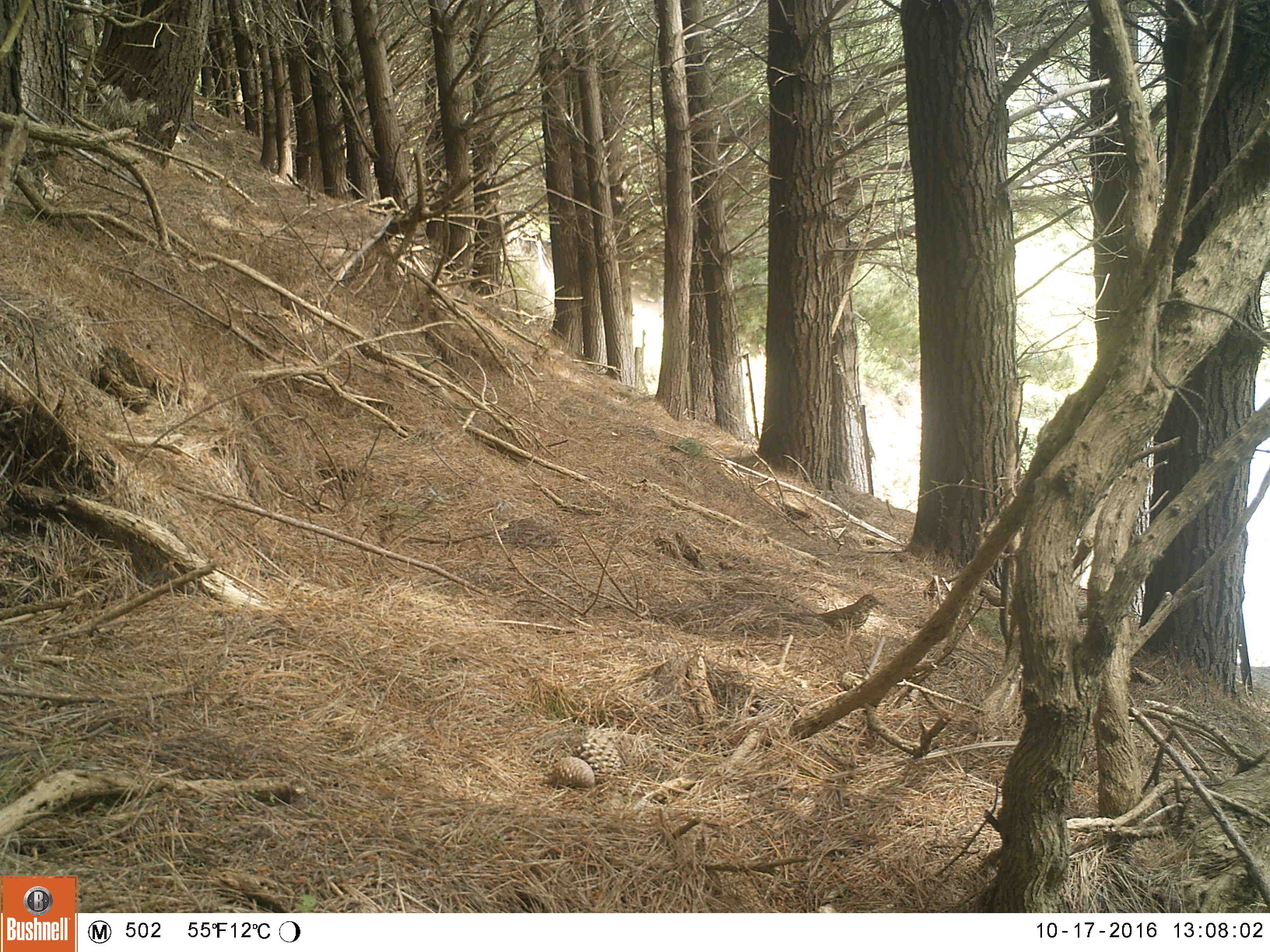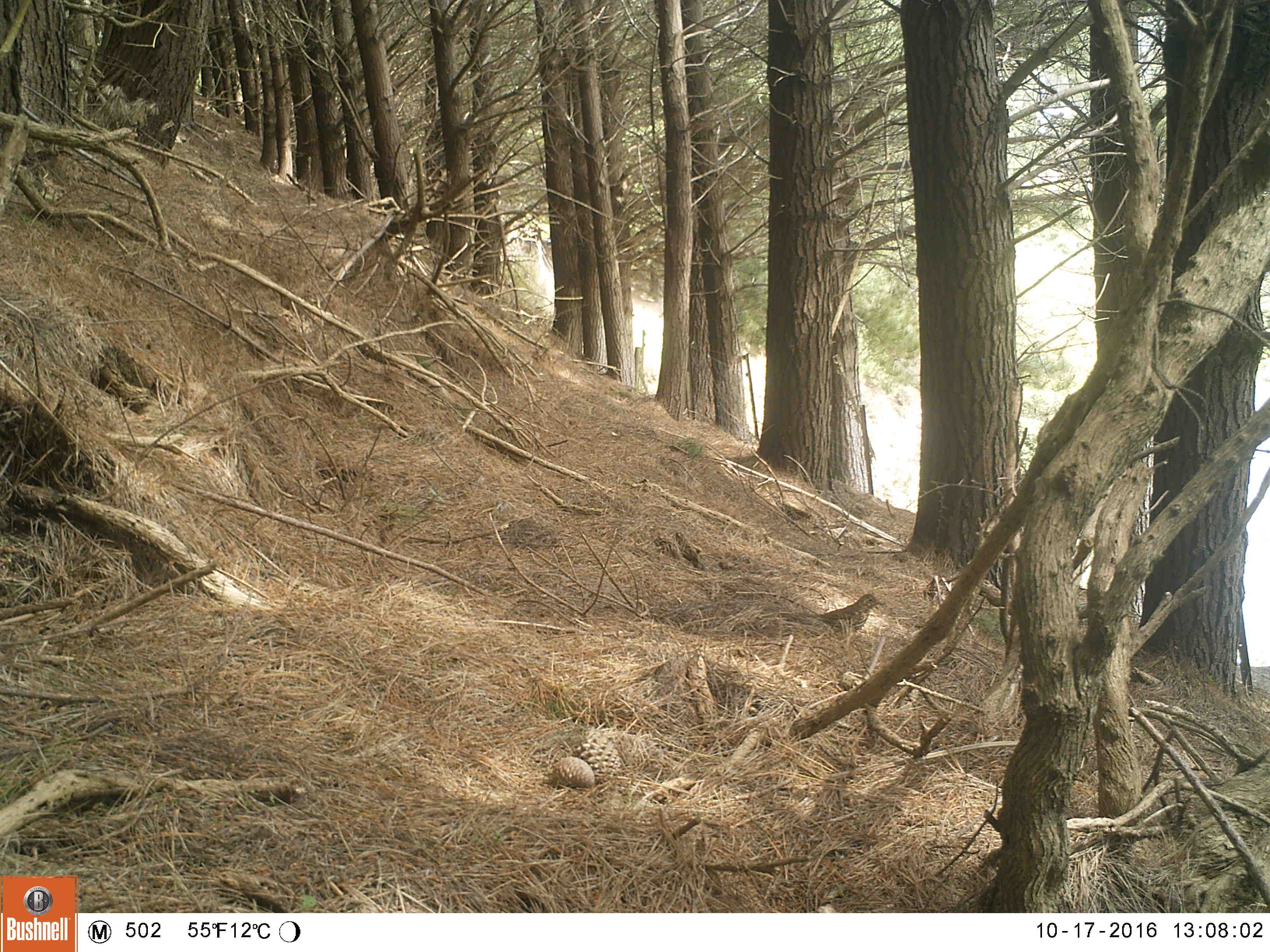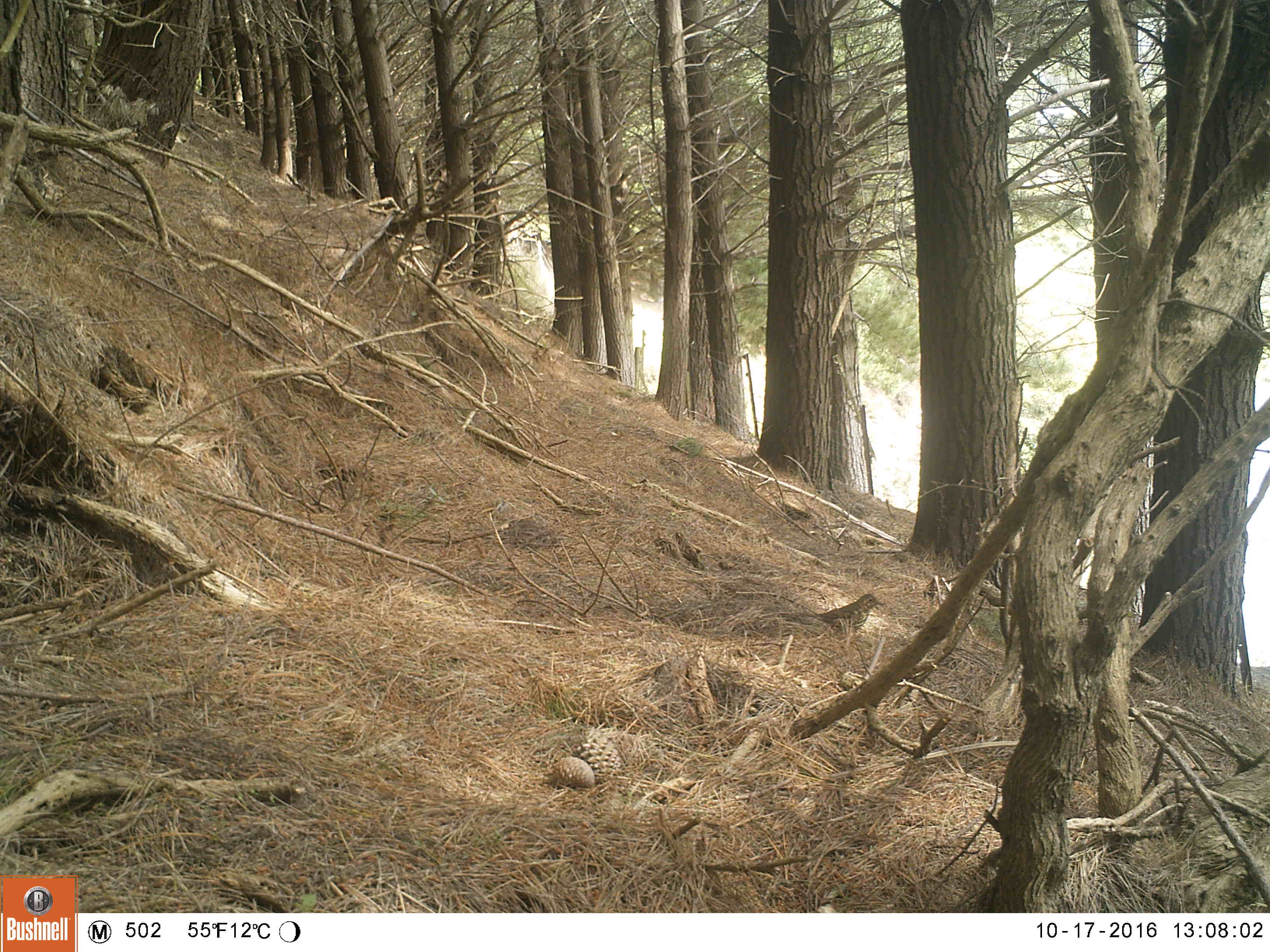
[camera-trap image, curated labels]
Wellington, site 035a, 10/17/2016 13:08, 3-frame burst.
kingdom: Animalia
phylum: Chordata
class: Aves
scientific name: Aves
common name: bird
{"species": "bird (Aves)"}